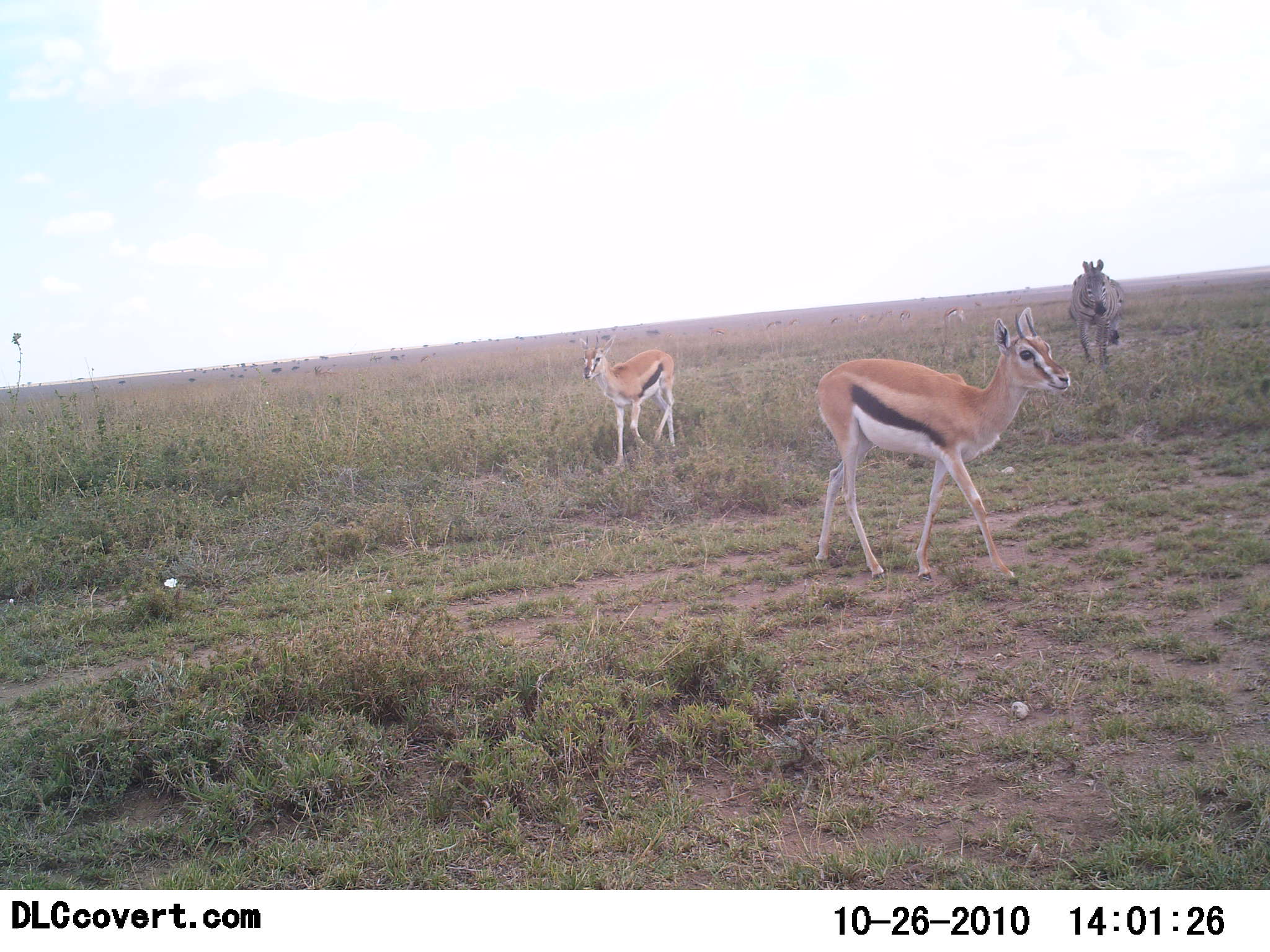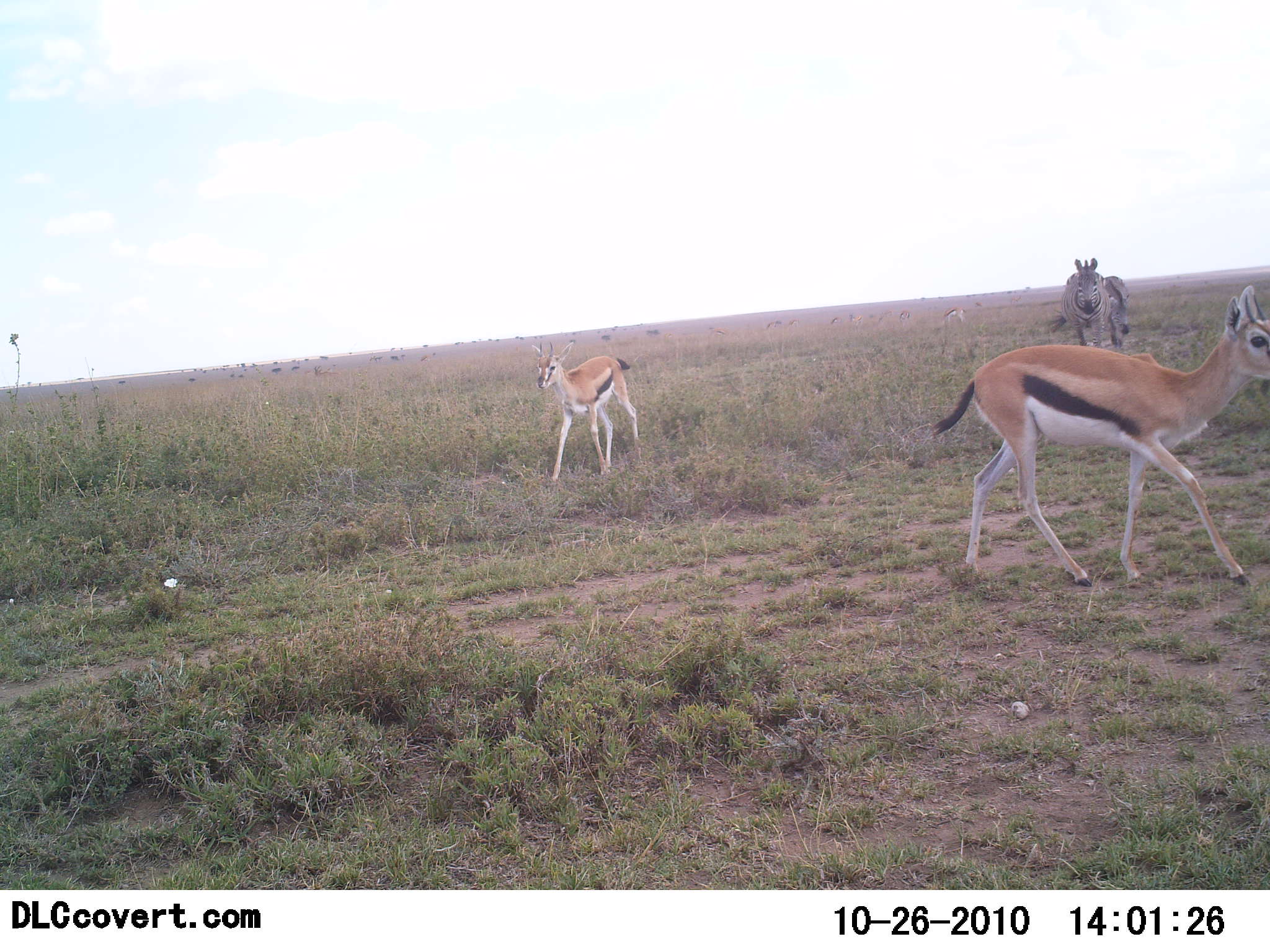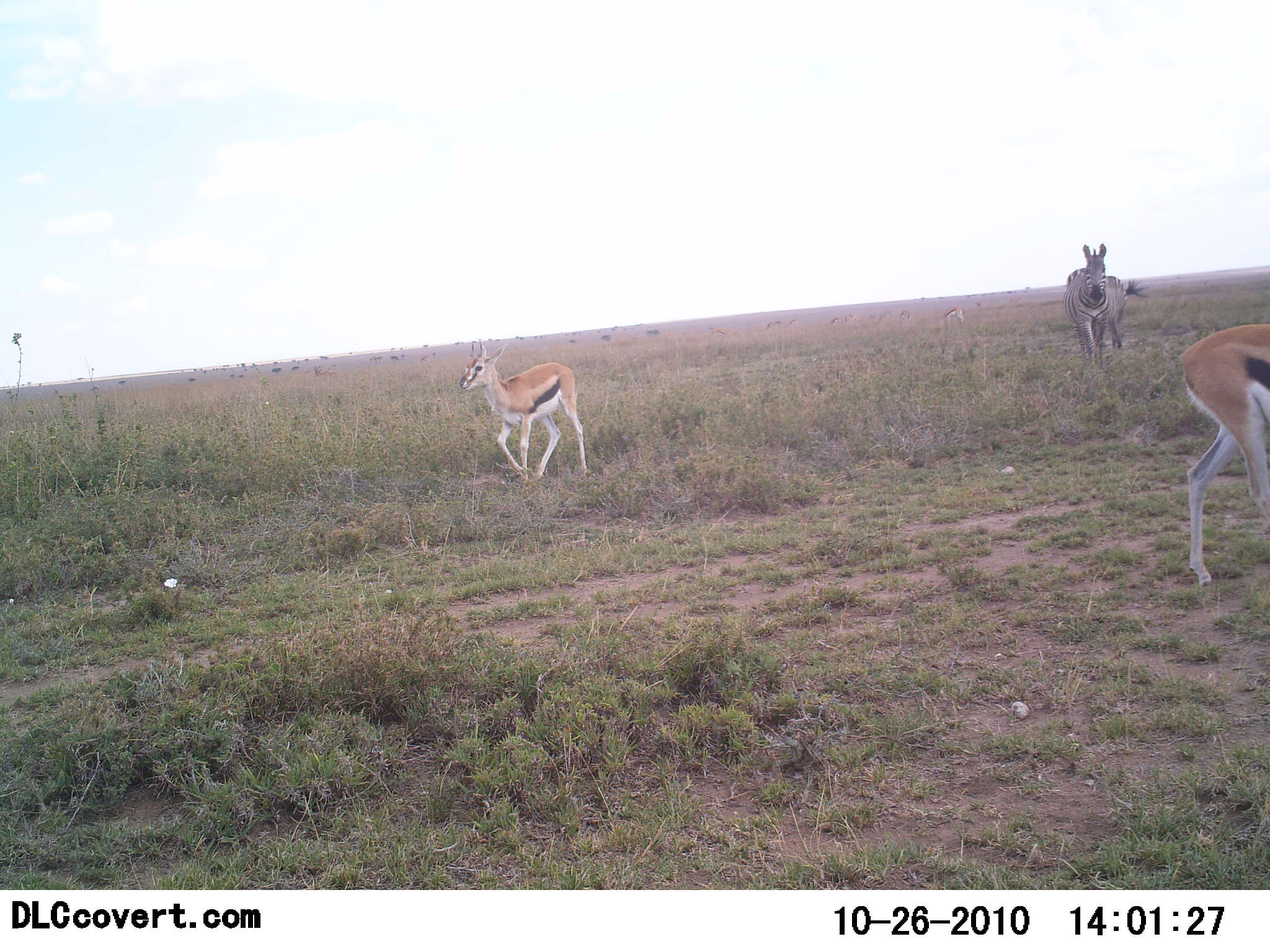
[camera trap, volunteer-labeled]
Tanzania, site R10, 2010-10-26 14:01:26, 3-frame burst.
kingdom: Animalia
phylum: Chordata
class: Mammalia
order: Artiodactyla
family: Bovidae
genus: Eudorcas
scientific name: Eudorcas thomsonii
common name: thomson's gazelle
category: gazellethomsons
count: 2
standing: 7%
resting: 0%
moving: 100%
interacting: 0%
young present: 0%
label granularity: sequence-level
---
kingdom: Animalia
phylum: Chordata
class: Mammalia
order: Perissodactyla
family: Equidae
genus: Equus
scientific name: Equus quagga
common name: plains zebra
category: zebra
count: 1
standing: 27%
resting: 0%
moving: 80%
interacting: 0%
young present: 0%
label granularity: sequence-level